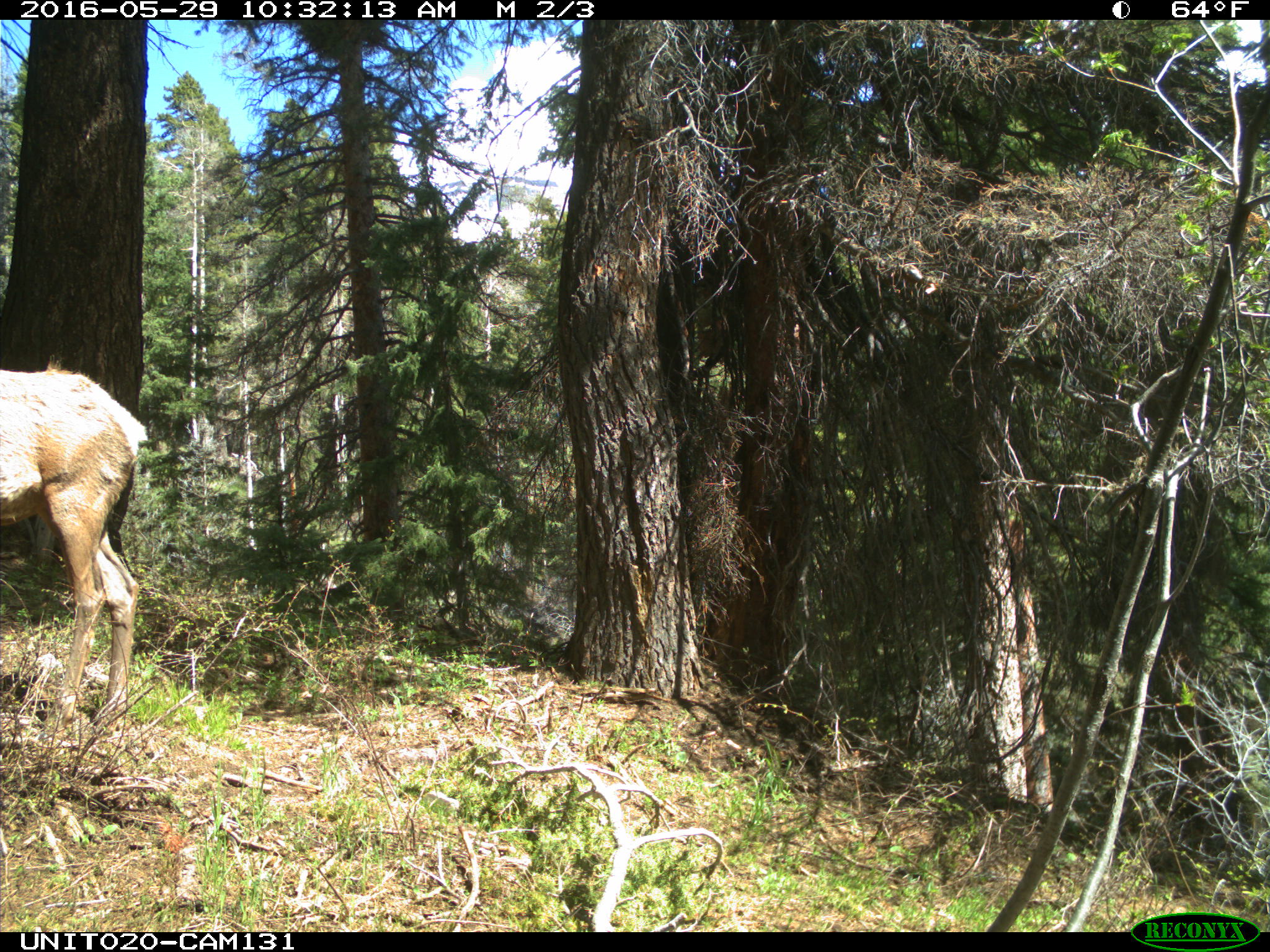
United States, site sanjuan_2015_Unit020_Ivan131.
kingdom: Animalia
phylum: Chordata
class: Mammalia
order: Artiodactyla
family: Cervidae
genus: Cervus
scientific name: Cervus elaphus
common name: red deer